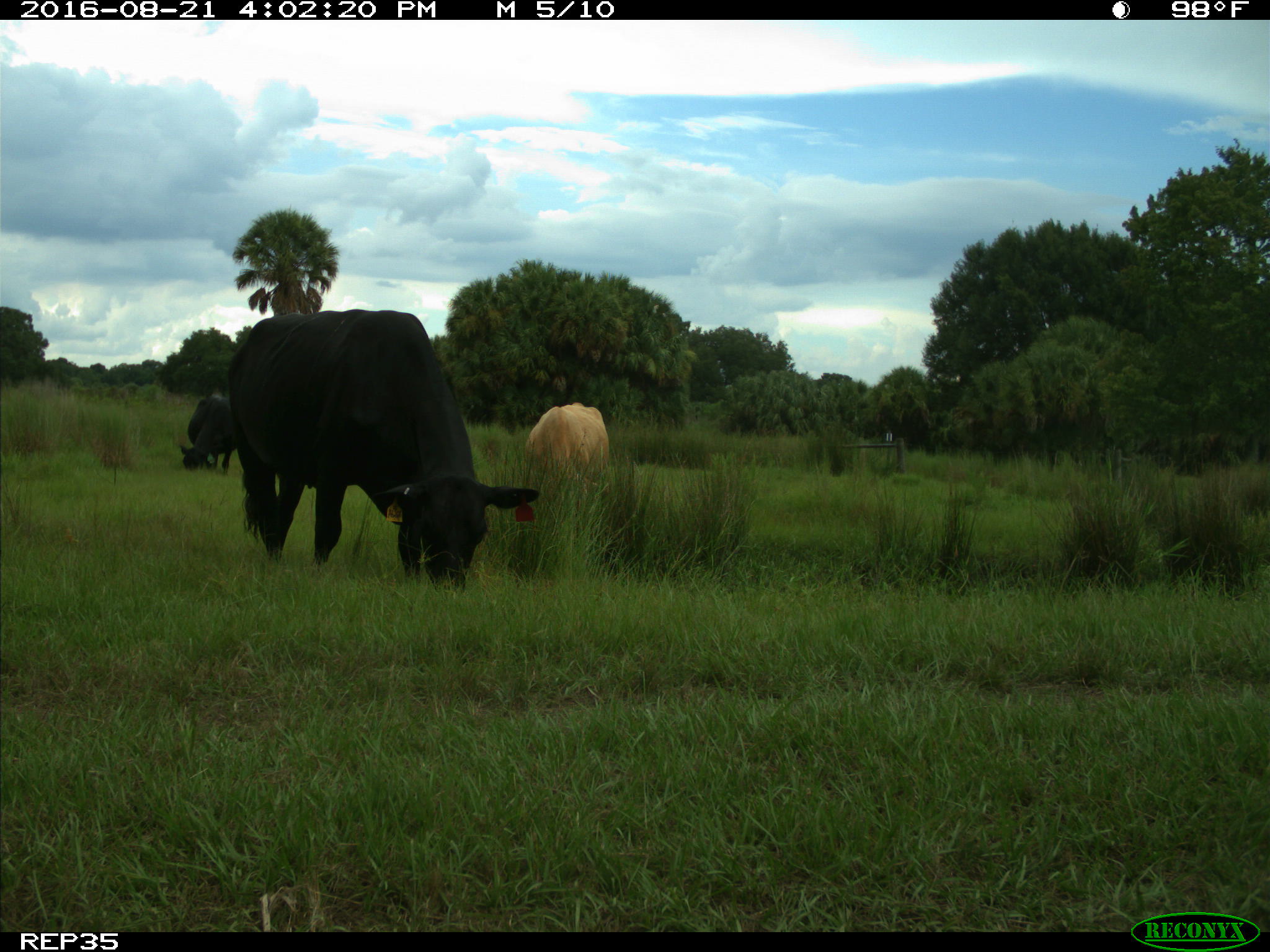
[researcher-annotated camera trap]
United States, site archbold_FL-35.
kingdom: Animalia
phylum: Chordata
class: Mammalia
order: Artiodactyla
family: Bovidae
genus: Bos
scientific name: Bos taurus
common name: domestic cow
Bos taurus (domestic cow).